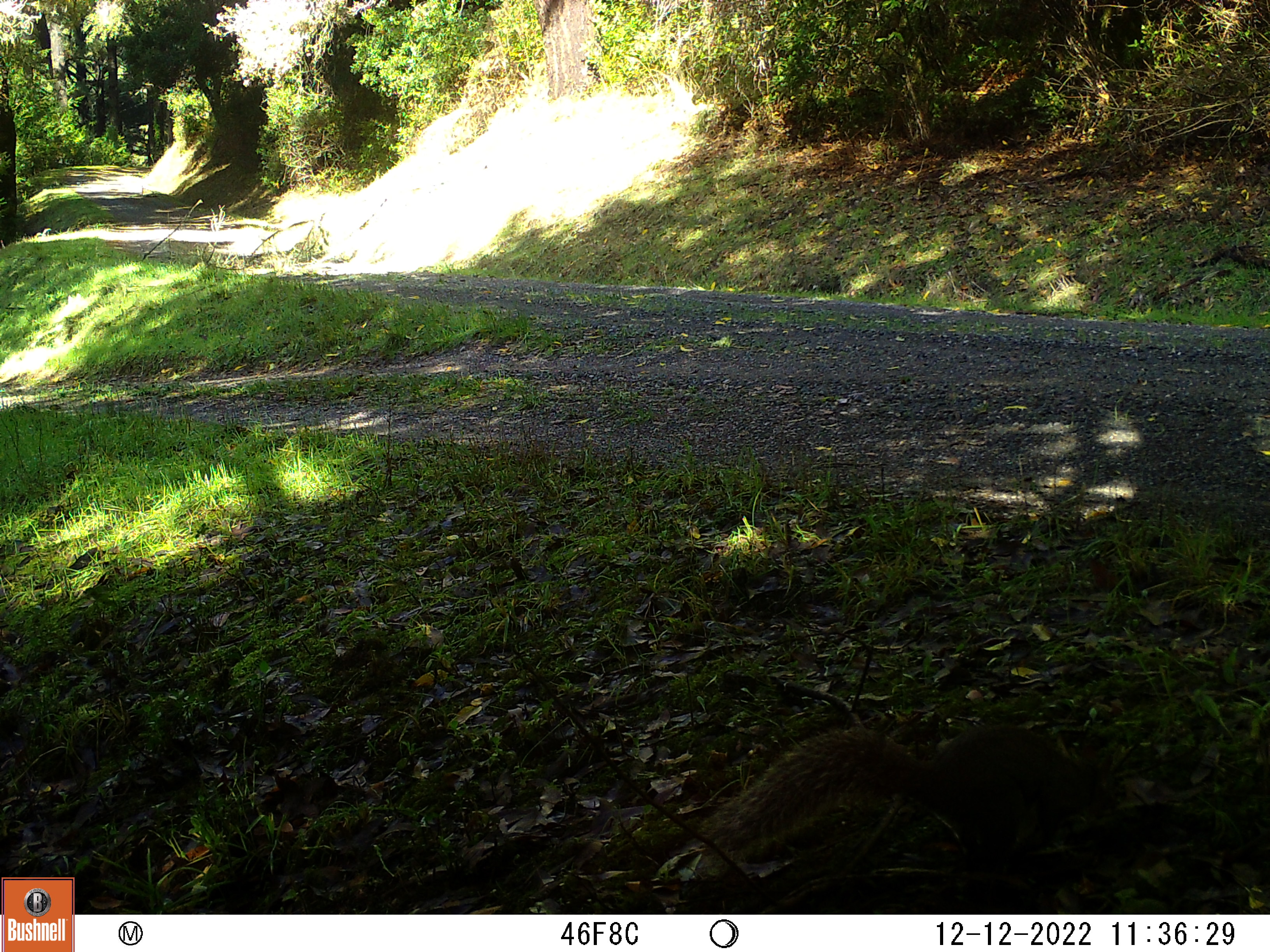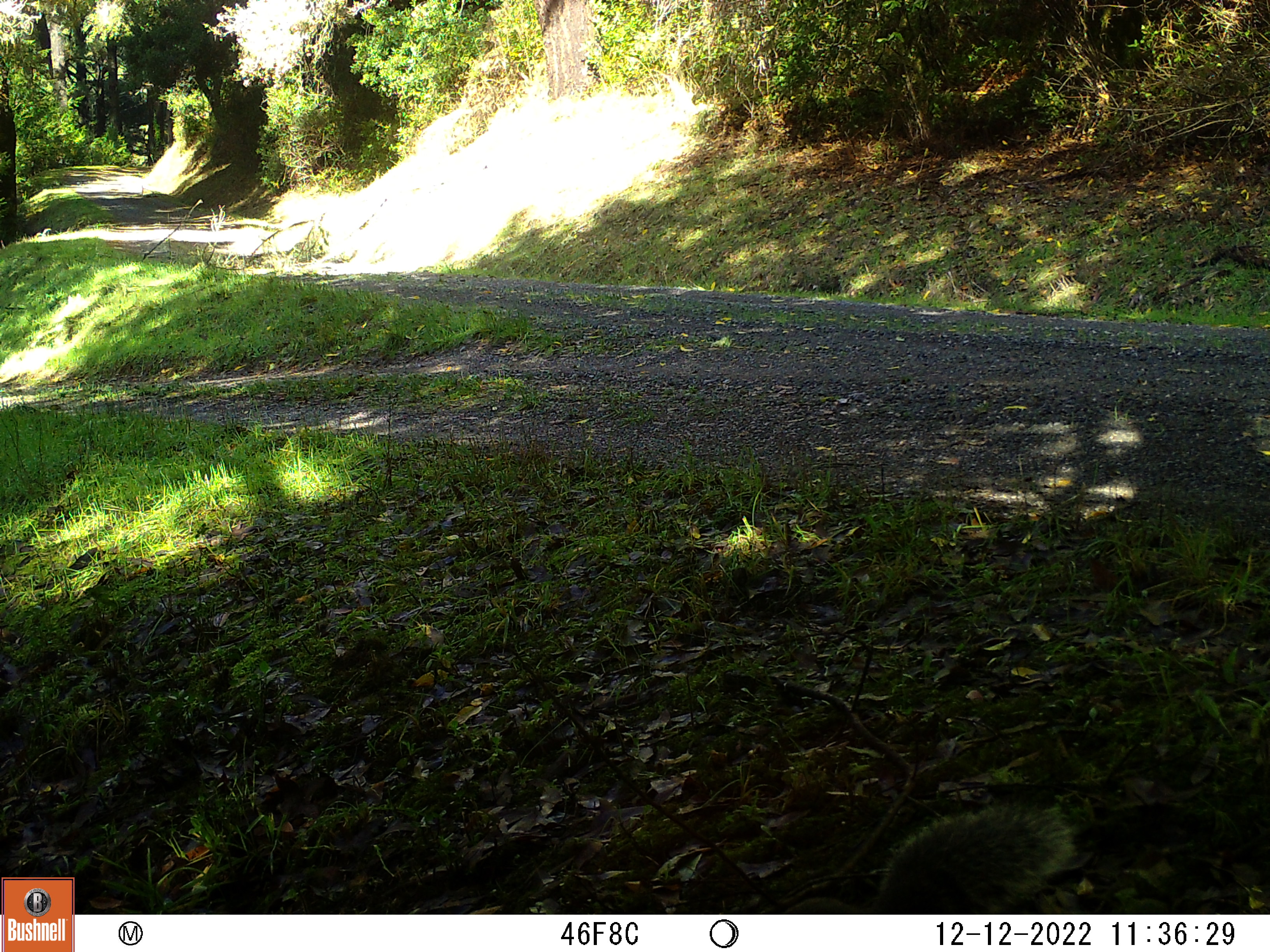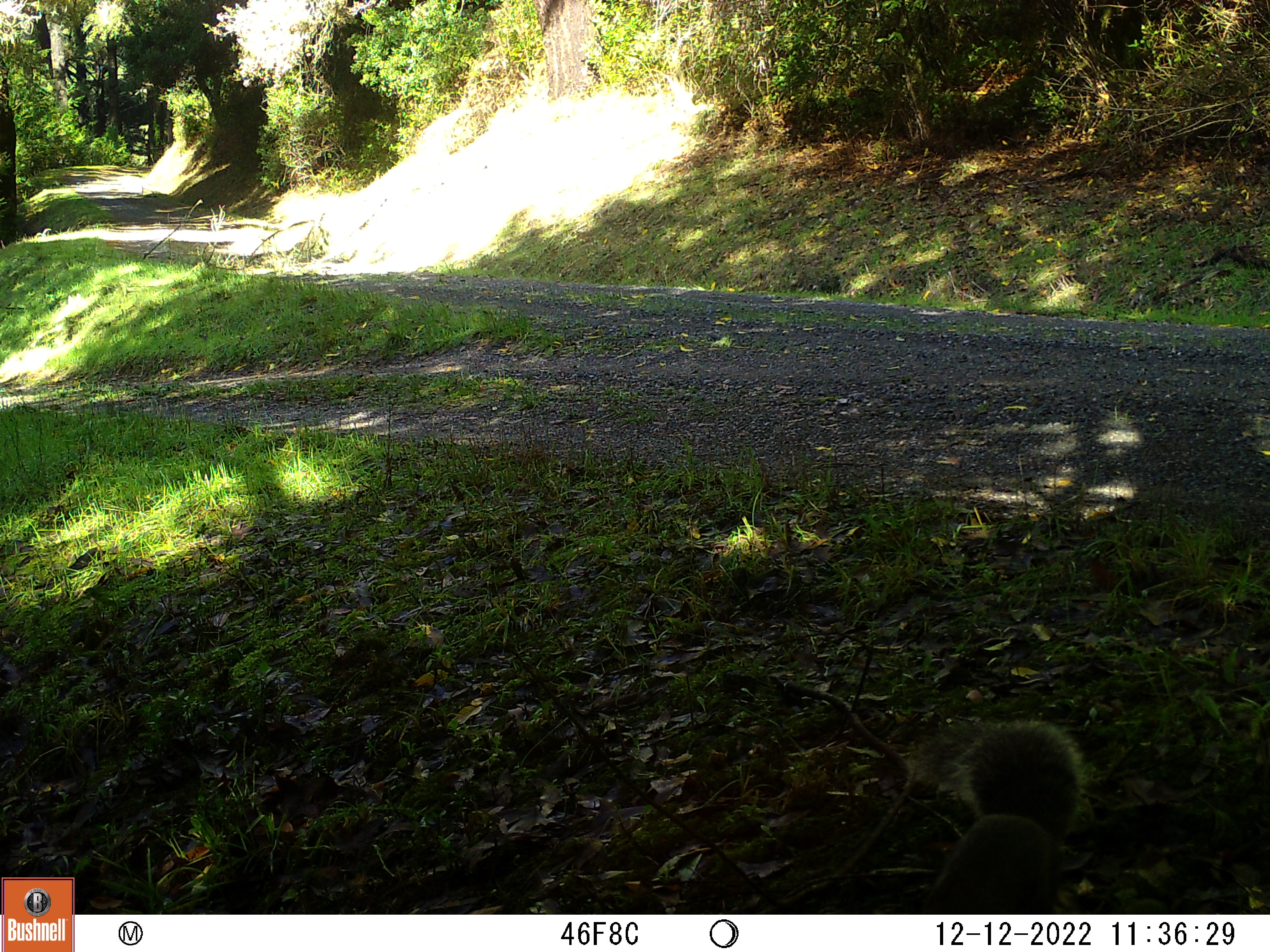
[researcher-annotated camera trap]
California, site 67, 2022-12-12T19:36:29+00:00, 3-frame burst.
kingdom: Animalia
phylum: Chordata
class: Mammalia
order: Rodentia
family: Sciuridae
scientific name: Sciuridae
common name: squirrel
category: unknown squirrel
Unknown squirrel (squirrel) (Sciuridae).